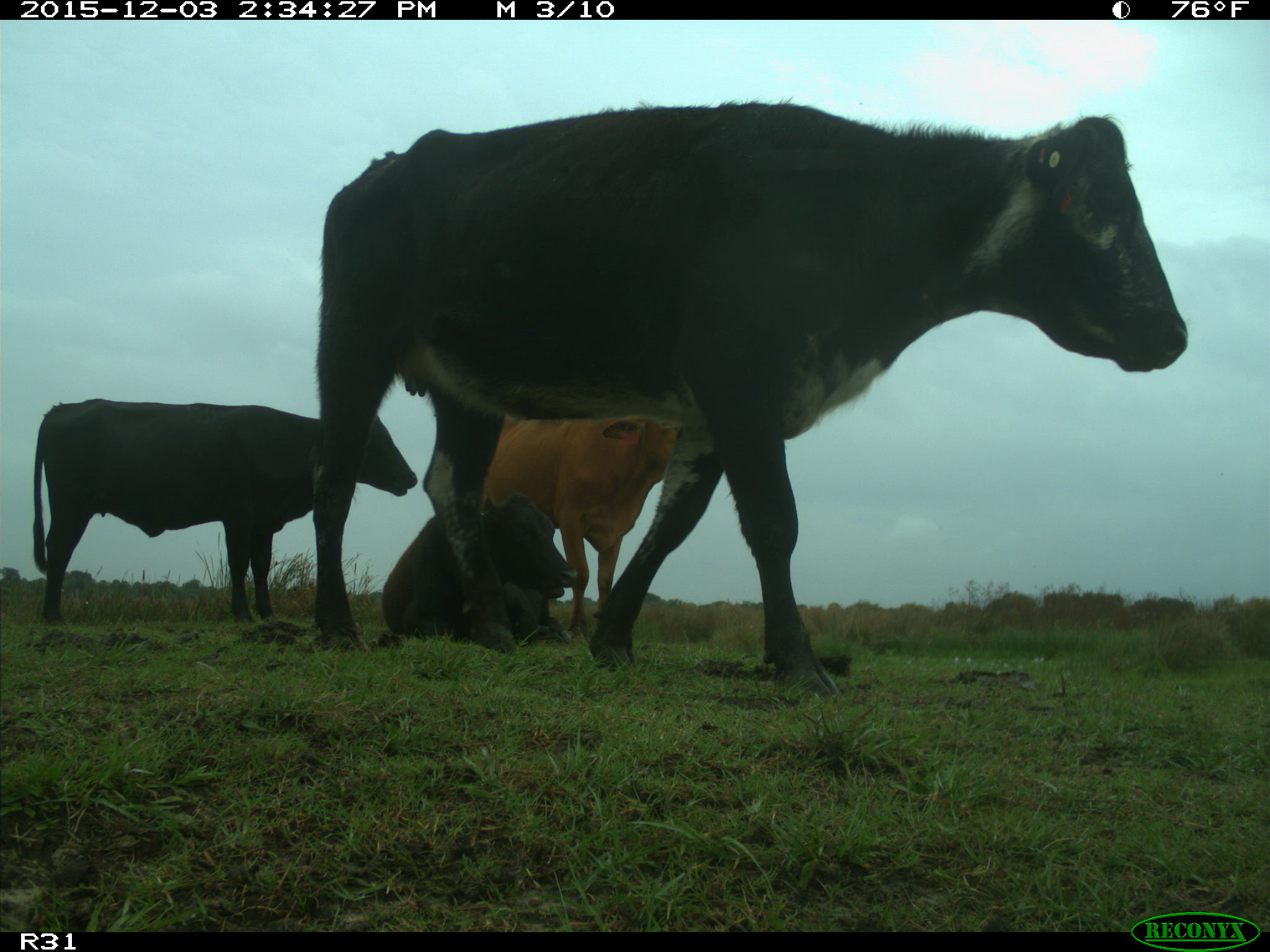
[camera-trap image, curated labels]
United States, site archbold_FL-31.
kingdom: Animalia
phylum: Chordata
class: Mammalia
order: Artiodactyla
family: Bovidae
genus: Bos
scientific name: Bos taurus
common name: domestic cow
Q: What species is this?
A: Bos taurus (domestic cow).